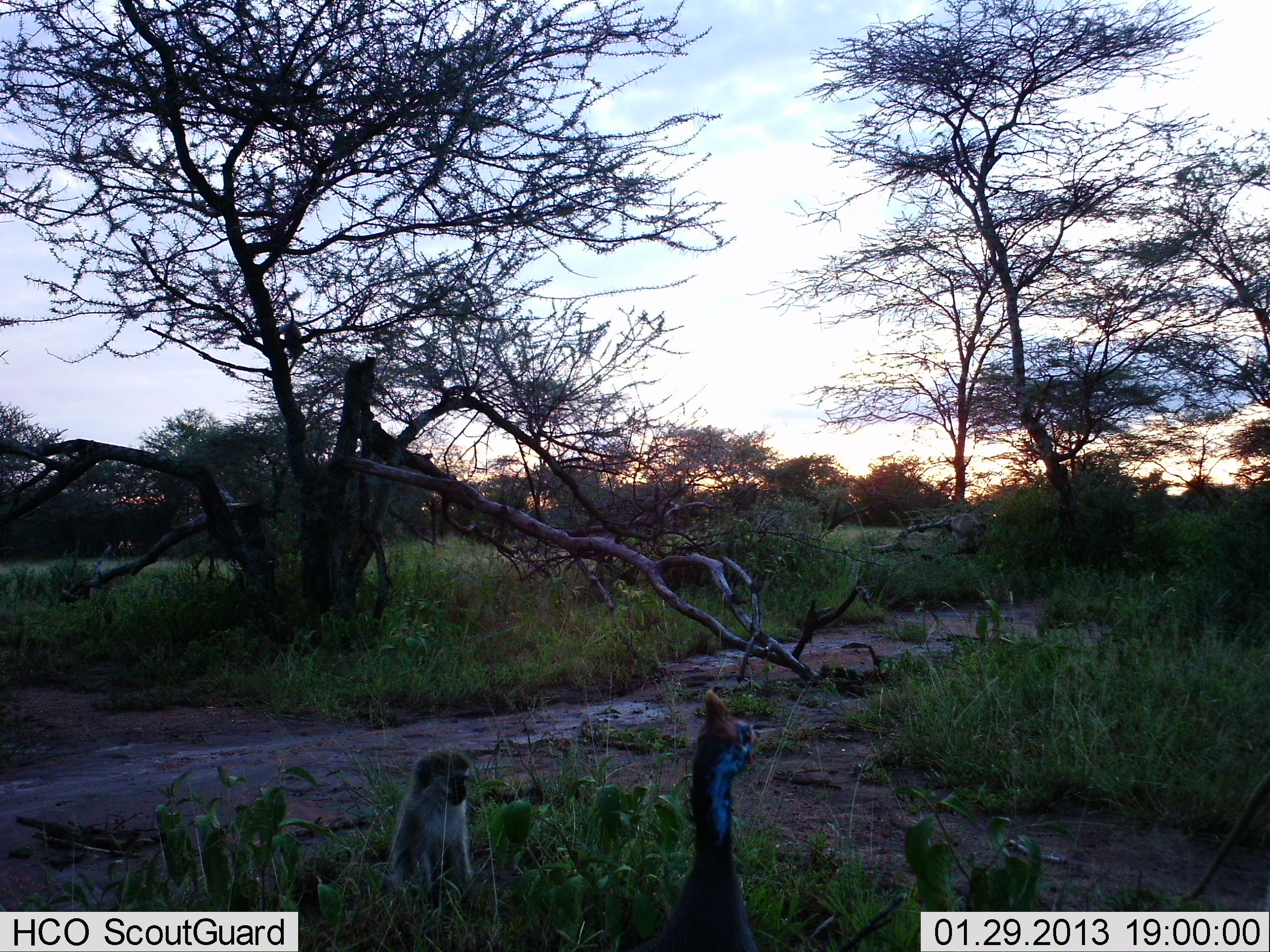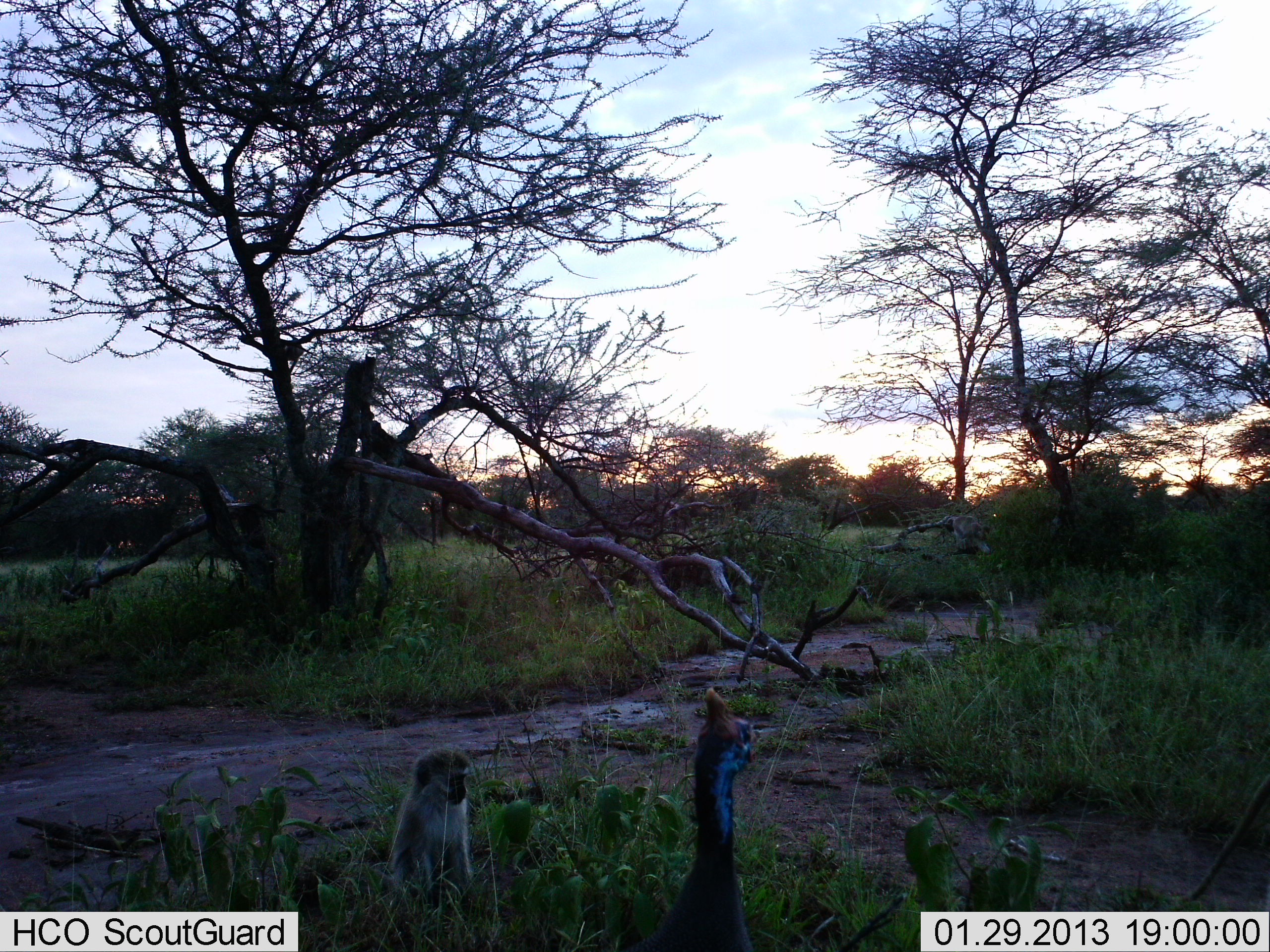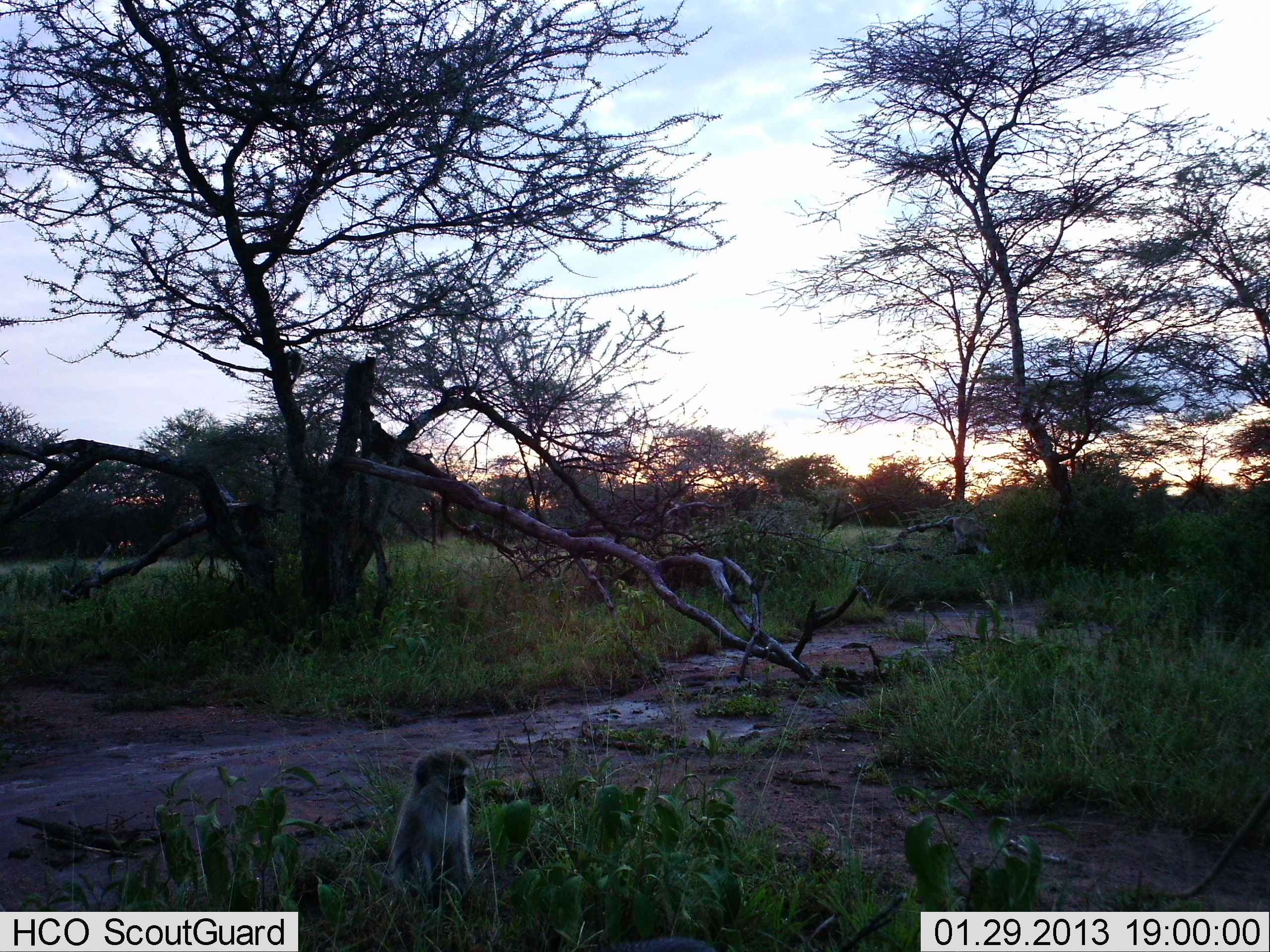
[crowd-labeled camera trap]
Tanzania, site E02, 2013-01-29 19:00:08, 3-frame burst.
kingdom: Animalia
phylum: Chordata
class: Aves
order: Galliformes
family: Numididae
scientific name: Numididae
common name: guinea fowl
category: guineafowl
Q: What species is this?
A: Guineafowl (guinea fowl) (Numididae).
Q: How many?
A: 1.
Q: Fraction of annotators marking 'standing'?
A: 73%.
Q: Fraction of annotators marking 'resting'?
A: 0%.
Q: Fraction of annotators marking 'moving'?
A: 27%.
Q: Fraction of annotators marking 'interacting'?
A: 0%.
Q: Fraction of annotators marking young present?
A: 0%.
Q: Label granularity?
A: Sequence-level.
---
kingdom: Animalia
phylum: Chordata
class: Mammalia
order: Primates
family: Cercopithecidae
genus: Chlorocebus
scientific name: Chlorocebus pygerythrus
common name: vervet monkey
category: monkeyvervet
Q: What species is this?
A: Monkeyvervet (vervet monkey) (Chlorocebus pygerythrus).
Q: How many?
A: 3.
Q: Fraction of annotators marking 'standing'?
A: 53%.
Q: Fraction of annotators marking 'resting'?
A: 32%.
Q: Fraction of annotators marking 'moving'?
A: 84%.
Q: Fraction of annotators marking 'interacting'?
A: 5%.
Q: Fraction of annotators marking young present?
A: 0%.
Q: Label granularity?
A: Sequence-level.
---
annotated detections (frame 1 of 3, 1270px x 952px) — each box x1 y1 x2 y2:
animal: 644 689 764 952; 378 747 475 915; 276 291 304 374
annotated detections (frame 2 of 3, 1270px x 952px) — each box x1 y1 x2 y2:
animal: 644 685 757 952; 383 748 476 913; 280 328 304 373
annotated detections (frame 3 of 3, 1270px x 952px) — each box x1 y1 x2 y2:
animal: 384 746 476 914; 282 335 306 388